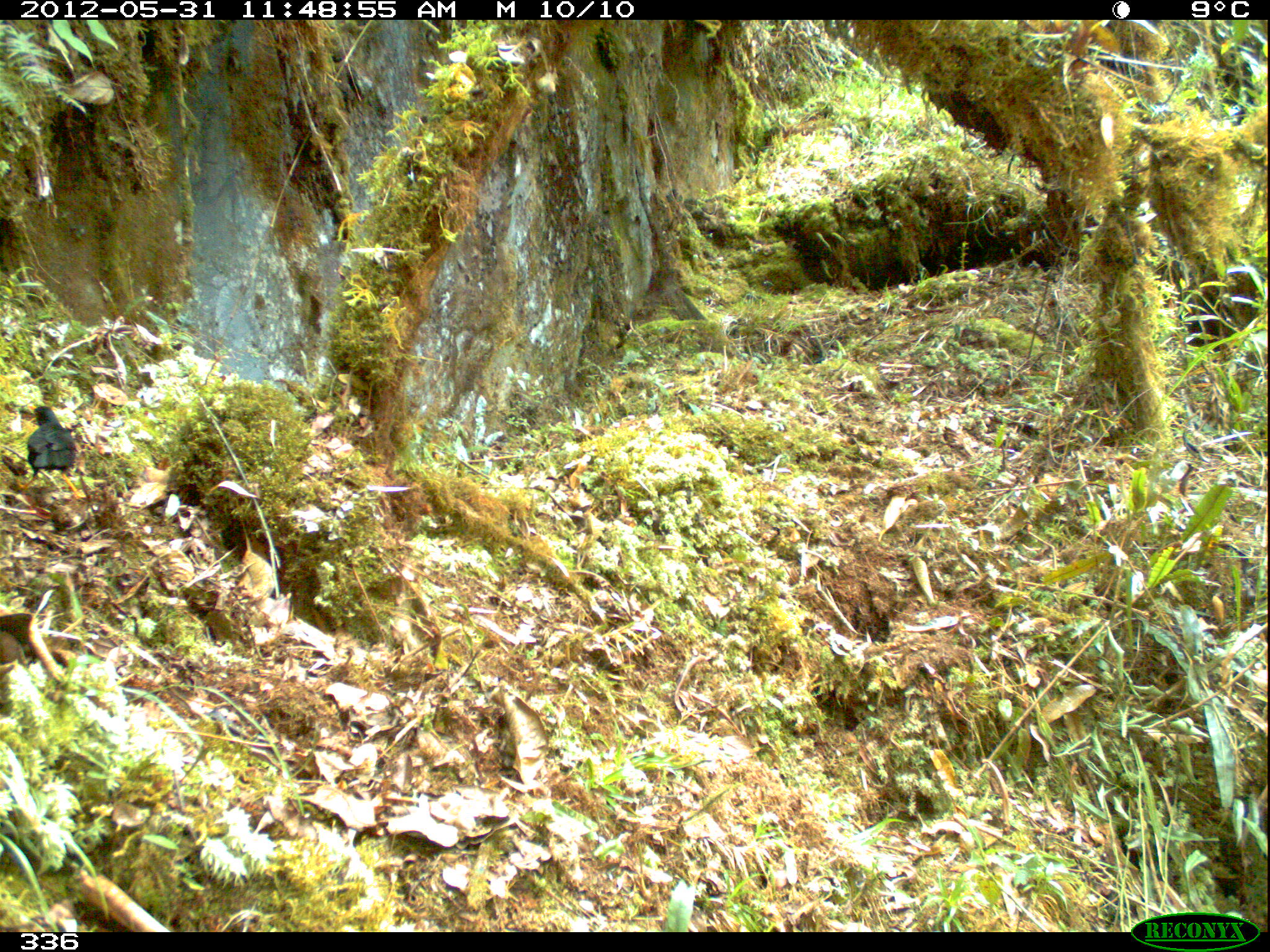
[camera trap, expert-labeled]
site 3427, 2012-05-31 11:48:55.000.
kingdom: Animalia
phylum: Chordata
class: Aves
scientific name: Aves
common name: bird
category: unknown bird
Unknown bird (bird) (Aves).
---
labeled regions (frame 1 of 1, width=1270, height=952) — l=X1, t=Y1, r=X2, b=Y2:
unknown bird: l=14, t=403, r=86, b=498